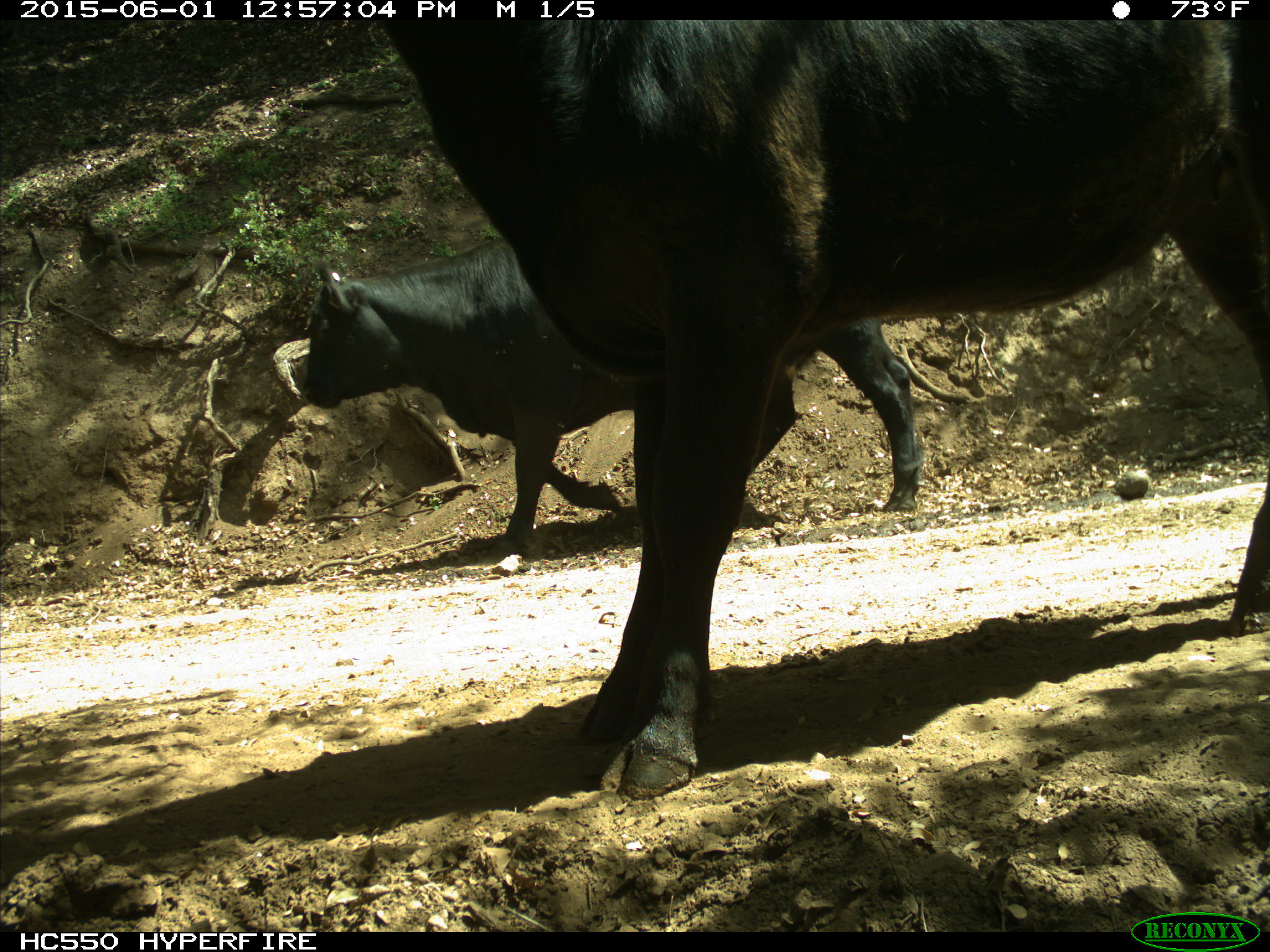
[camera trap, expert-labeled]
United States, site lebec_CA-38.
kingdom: Animalia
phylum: Chordata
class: Mammalia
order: Artiodactyla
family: Bovidae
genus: Bos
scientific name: Bos taurus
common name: domestic cow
Bos taurus (domestic cow).